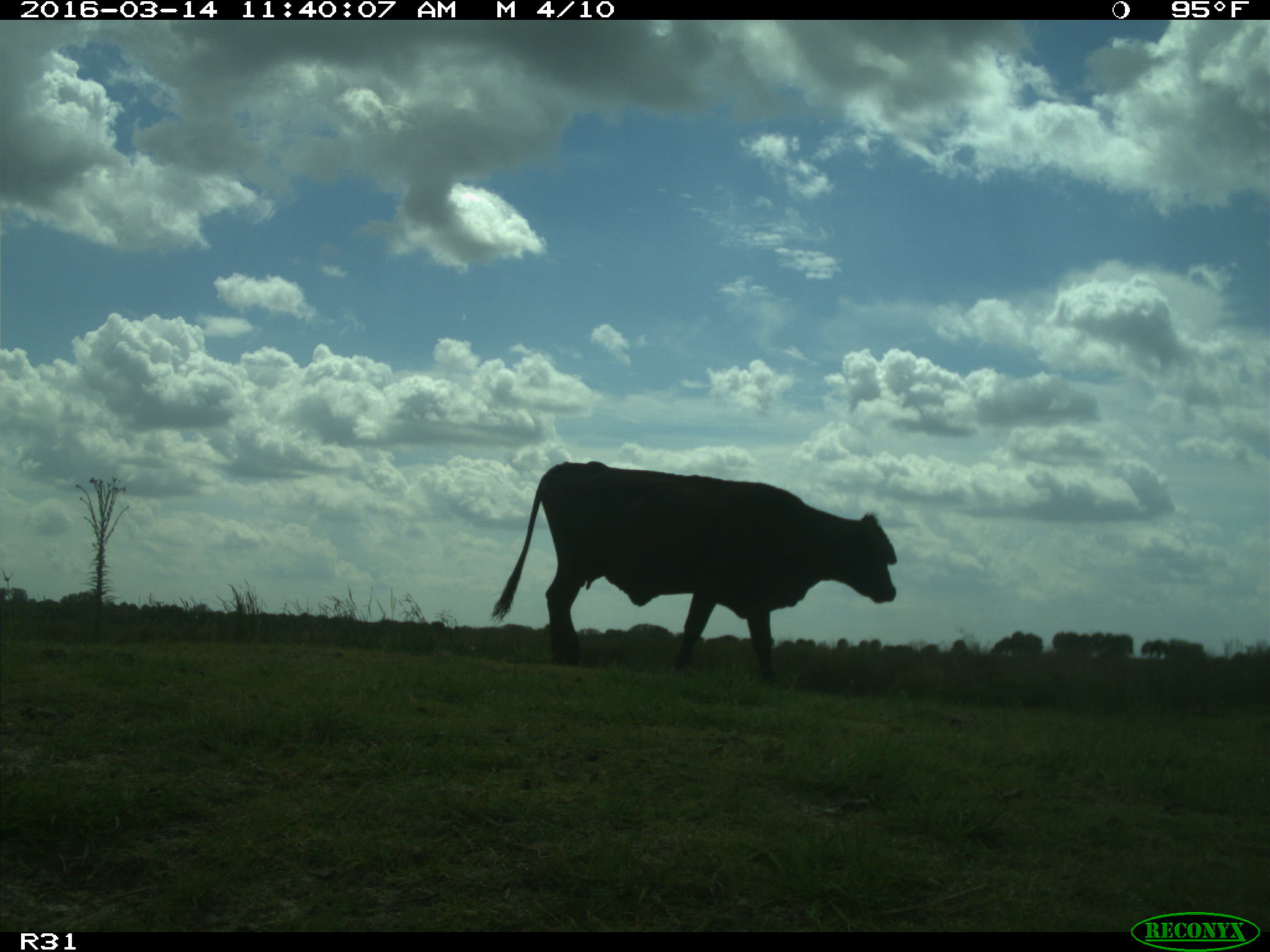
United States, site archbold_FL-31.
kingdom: Animalia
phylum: Chordata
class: Mammalia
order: Artiodactyla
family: Bovidae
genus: Bos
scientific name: Bos taurus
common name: domestic cow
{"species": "Bos taurus (domestic cow)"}